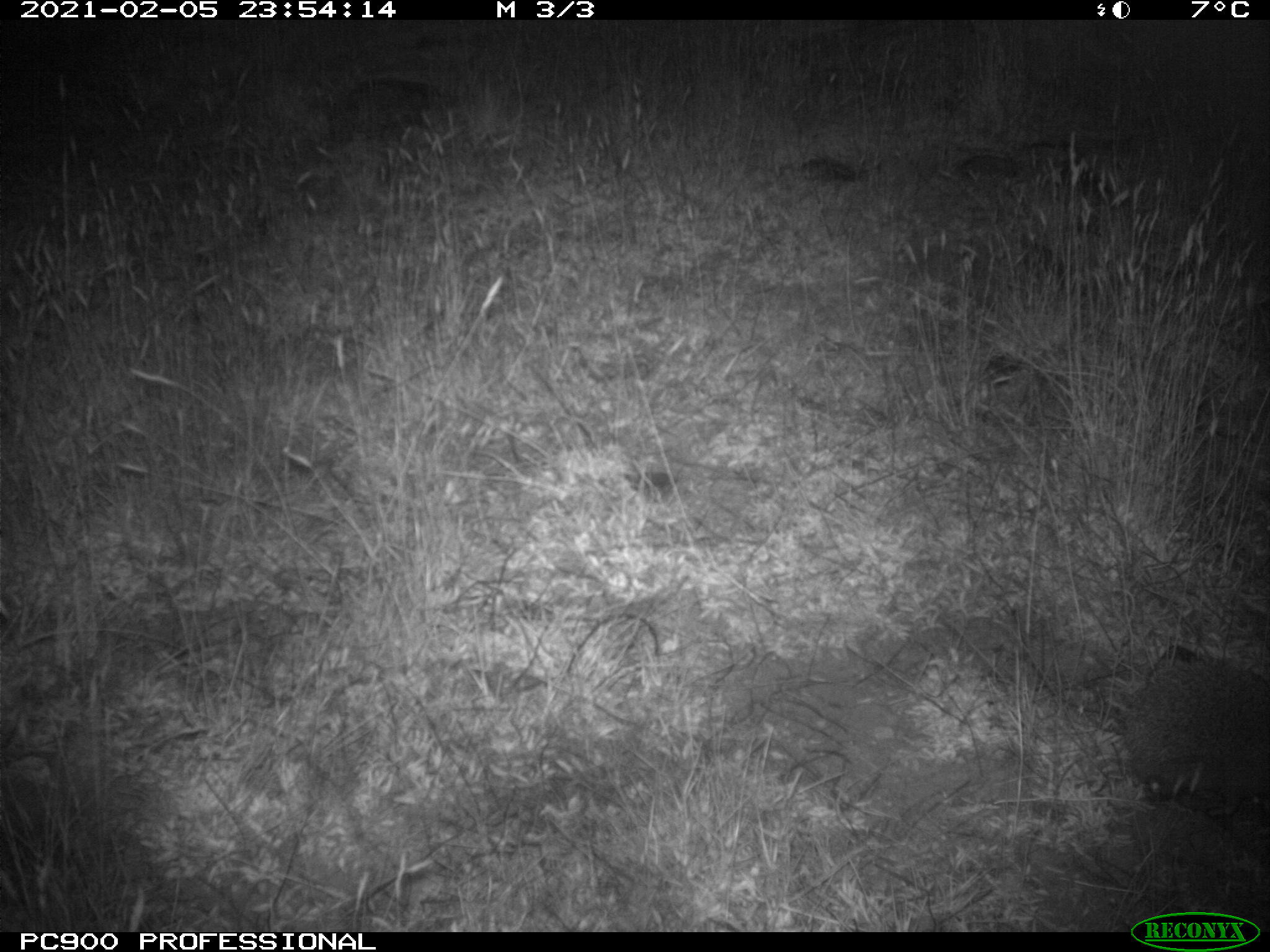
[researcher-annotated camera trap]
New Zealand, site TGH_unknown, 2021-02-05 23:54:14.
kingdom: Animalia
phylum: Chordata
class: Mammalia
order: Eulipotyphla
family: Erinaceidae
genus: Erinaceus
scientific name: Erinaceus europaeus europaeus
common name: european hedgehog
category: hedgehog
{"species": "hedgehog (european hedgehog) (Erinaceus europaeus europaeus)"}